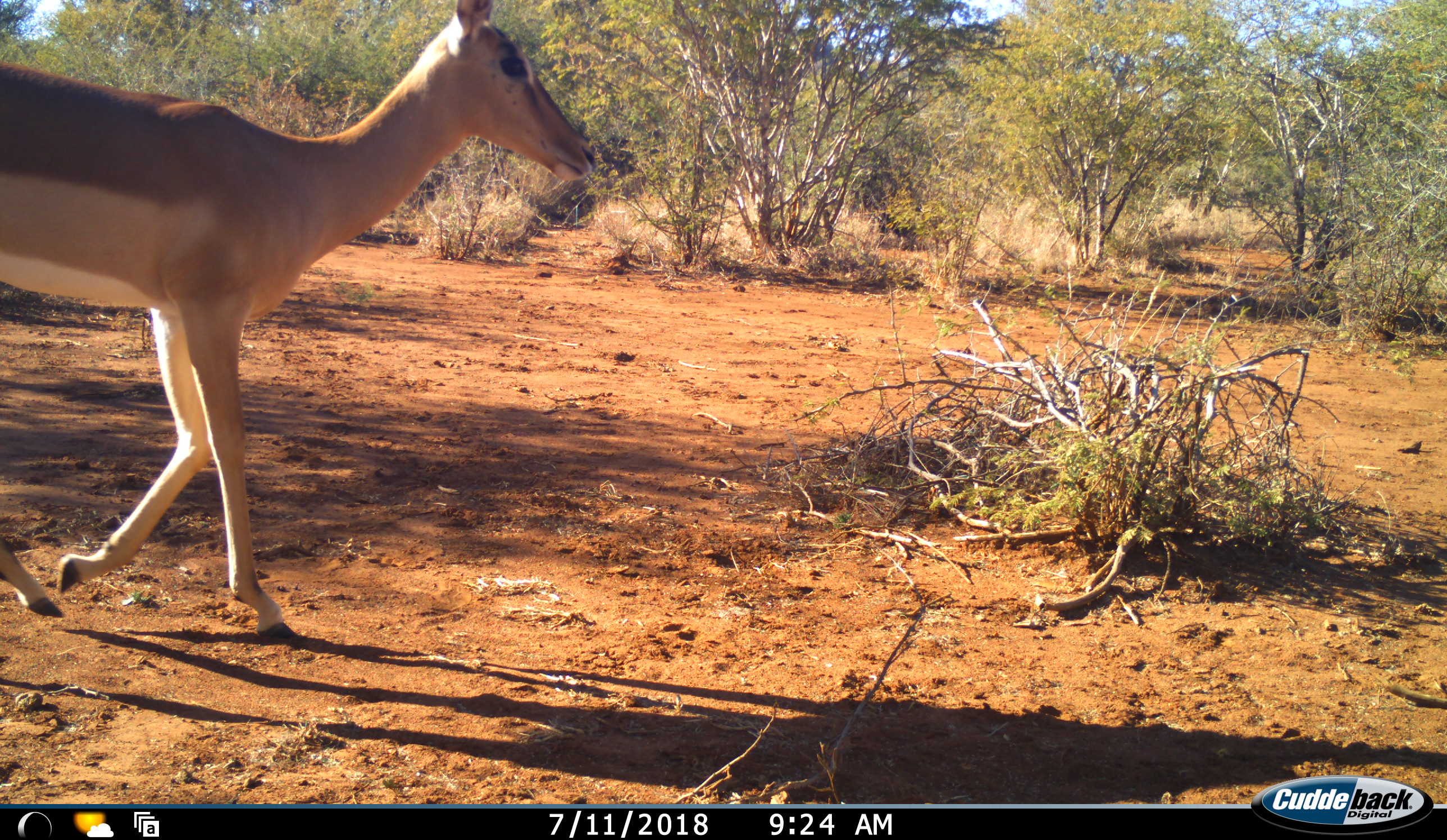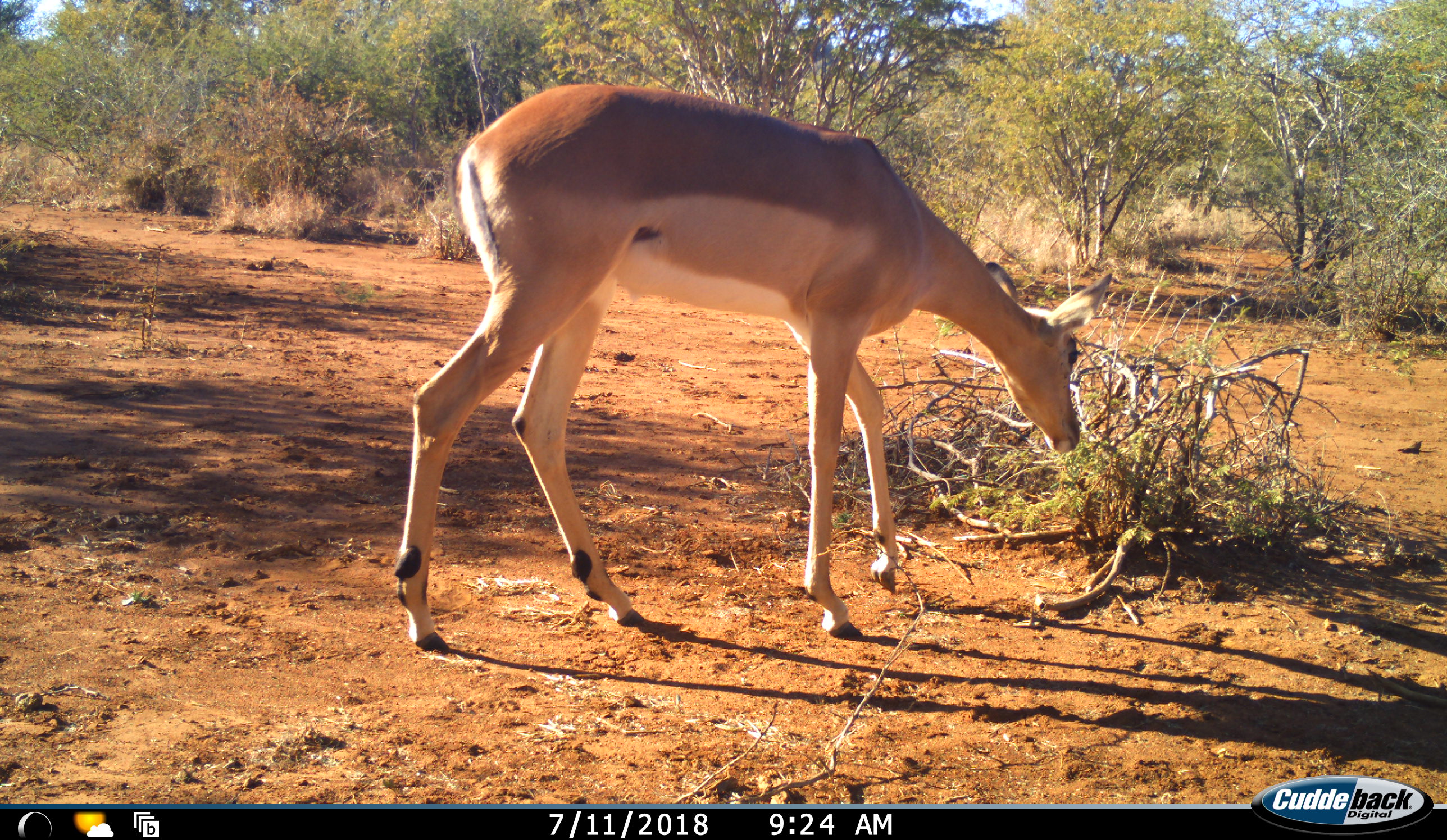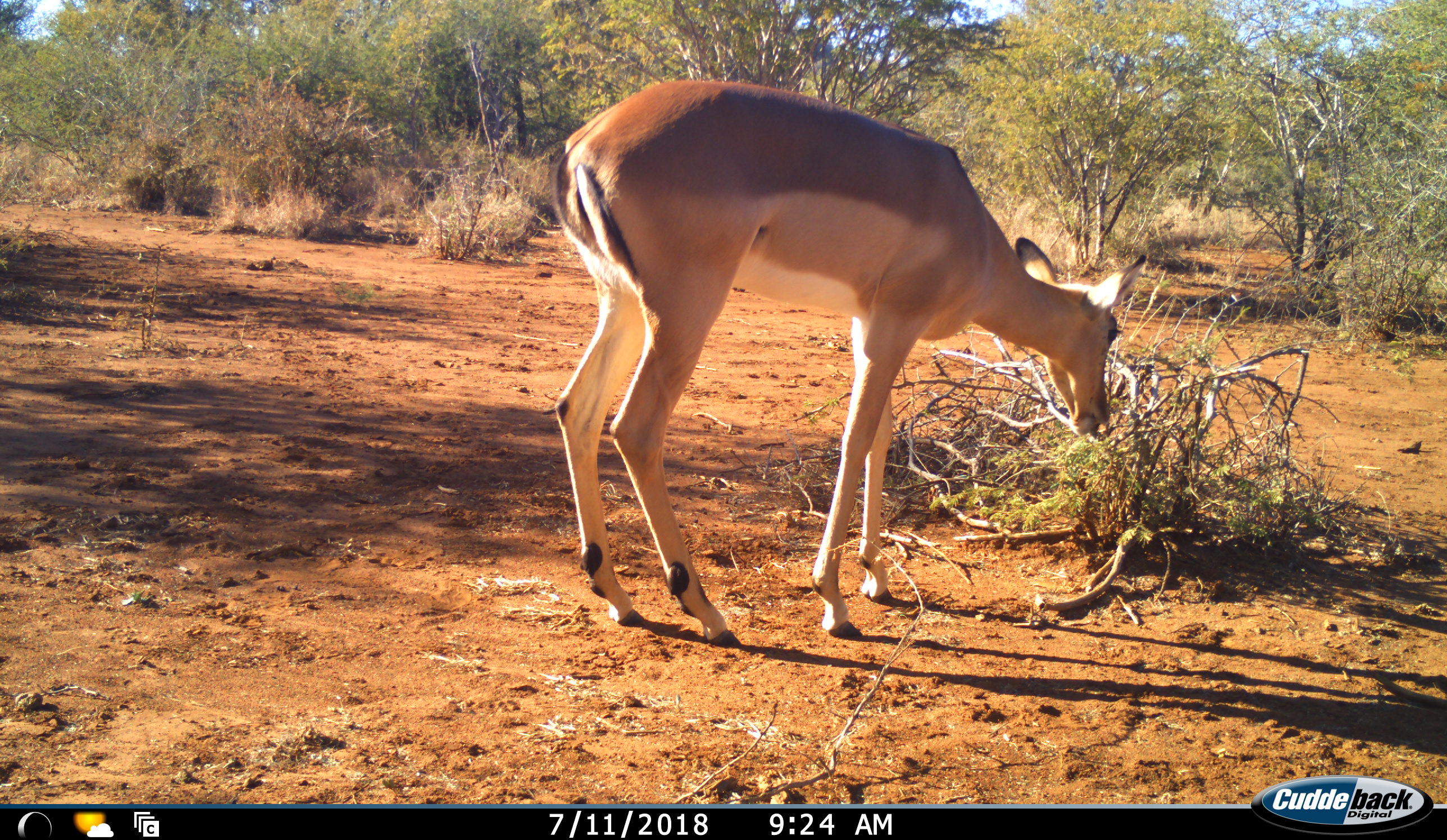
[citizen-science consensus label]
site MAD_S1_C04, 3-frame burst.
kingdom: Animalia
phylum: Chordata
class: Mammalia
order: Artiodactyla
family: Bovidae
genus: Aepyceros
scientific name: Aepyceros melampus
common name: impala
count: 1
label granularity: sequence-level